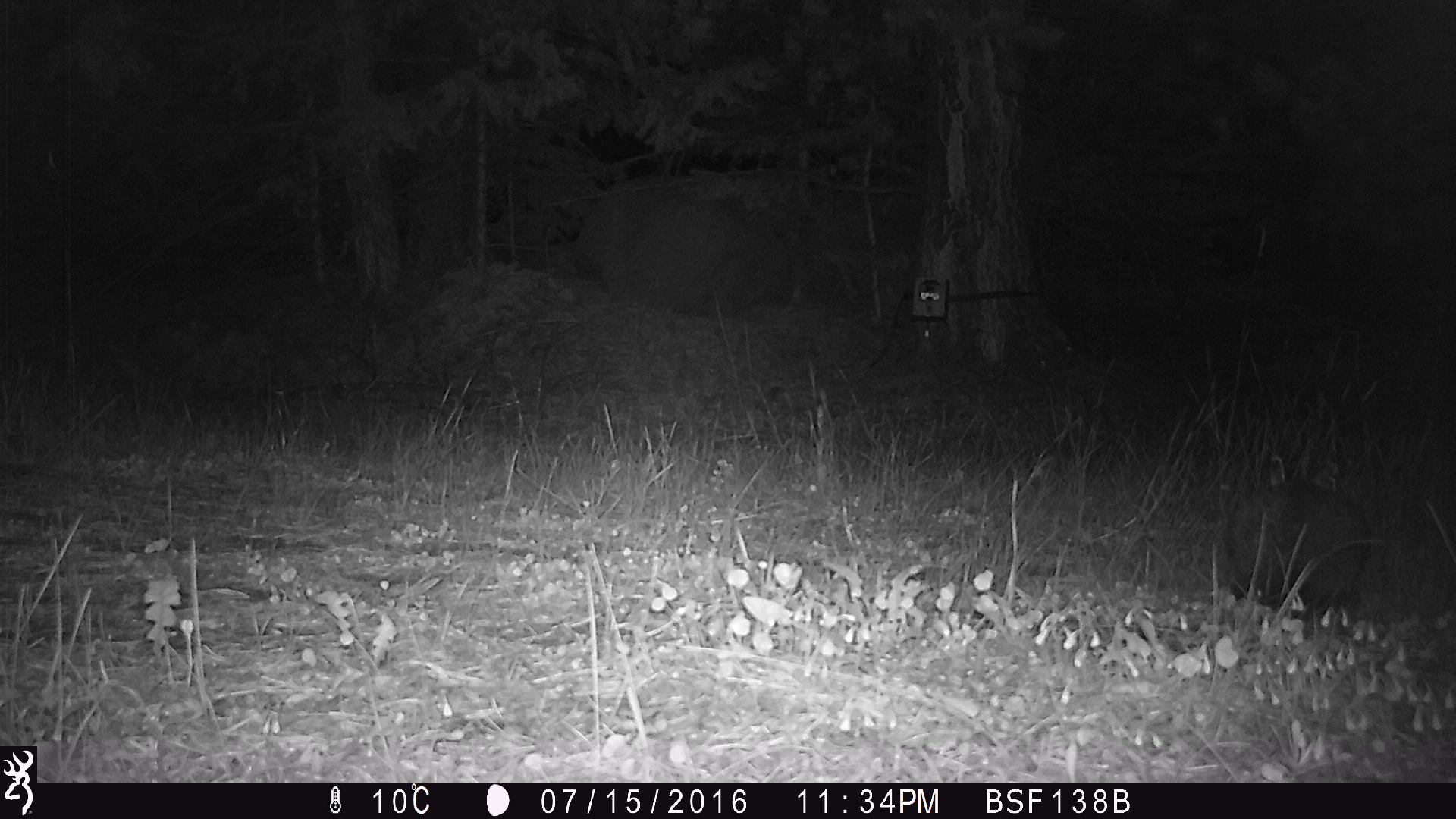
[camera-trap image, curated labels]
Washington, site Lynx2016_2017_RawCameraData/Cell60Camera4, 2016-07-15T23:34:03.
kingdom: Animalia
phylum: Chordata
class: Mammalia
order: Lagomorpha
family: Leporidae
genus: Lepus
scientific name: Lepus americanus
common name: snowshoe hare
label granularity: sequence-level